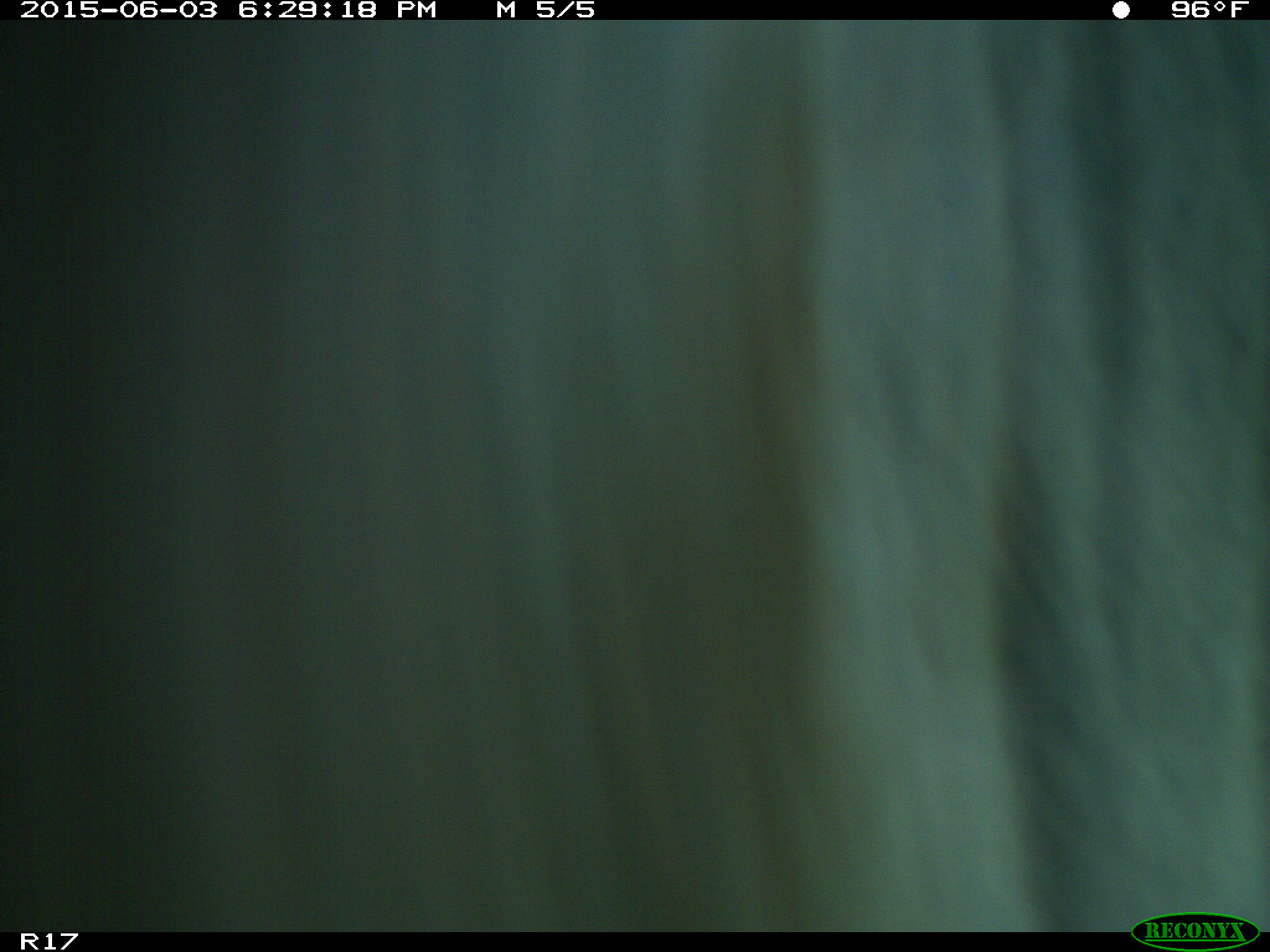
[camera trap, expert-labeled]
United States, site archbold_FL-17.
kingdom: Animalia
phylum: Chordata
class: Mammalia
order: Artiodactyla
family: Bovidae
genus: Bos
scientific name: Bos taurus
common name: domestic cow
Bos taurus (domestic cow).